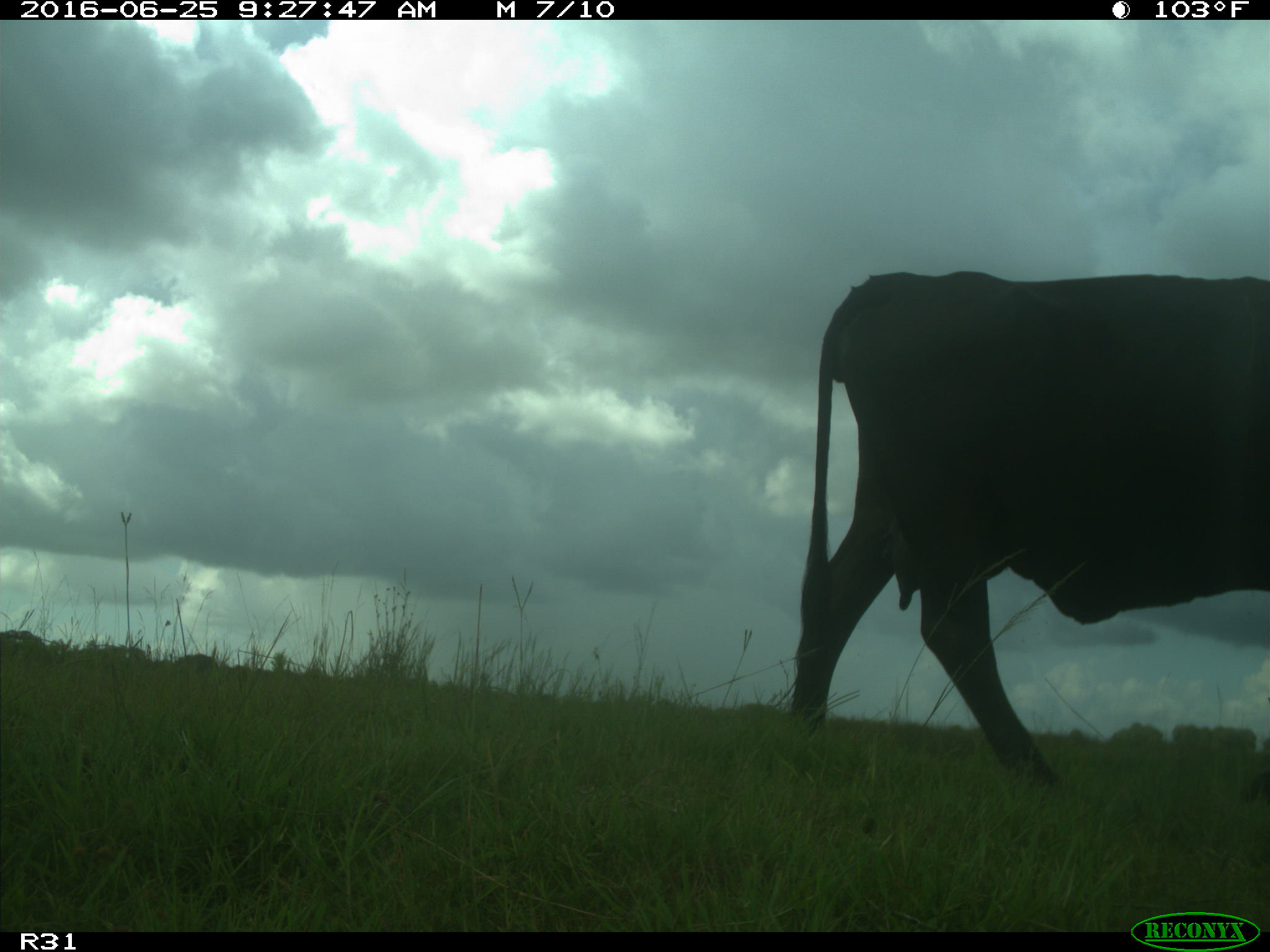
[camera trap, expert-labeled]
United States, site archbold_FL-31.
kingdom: Animalia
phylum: Chordata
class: Mammalia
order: Artiodactyla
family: Bovidae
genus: Bos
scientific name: Bos taurus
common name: domestic cow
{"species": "Bos taurus (domestic cow)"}